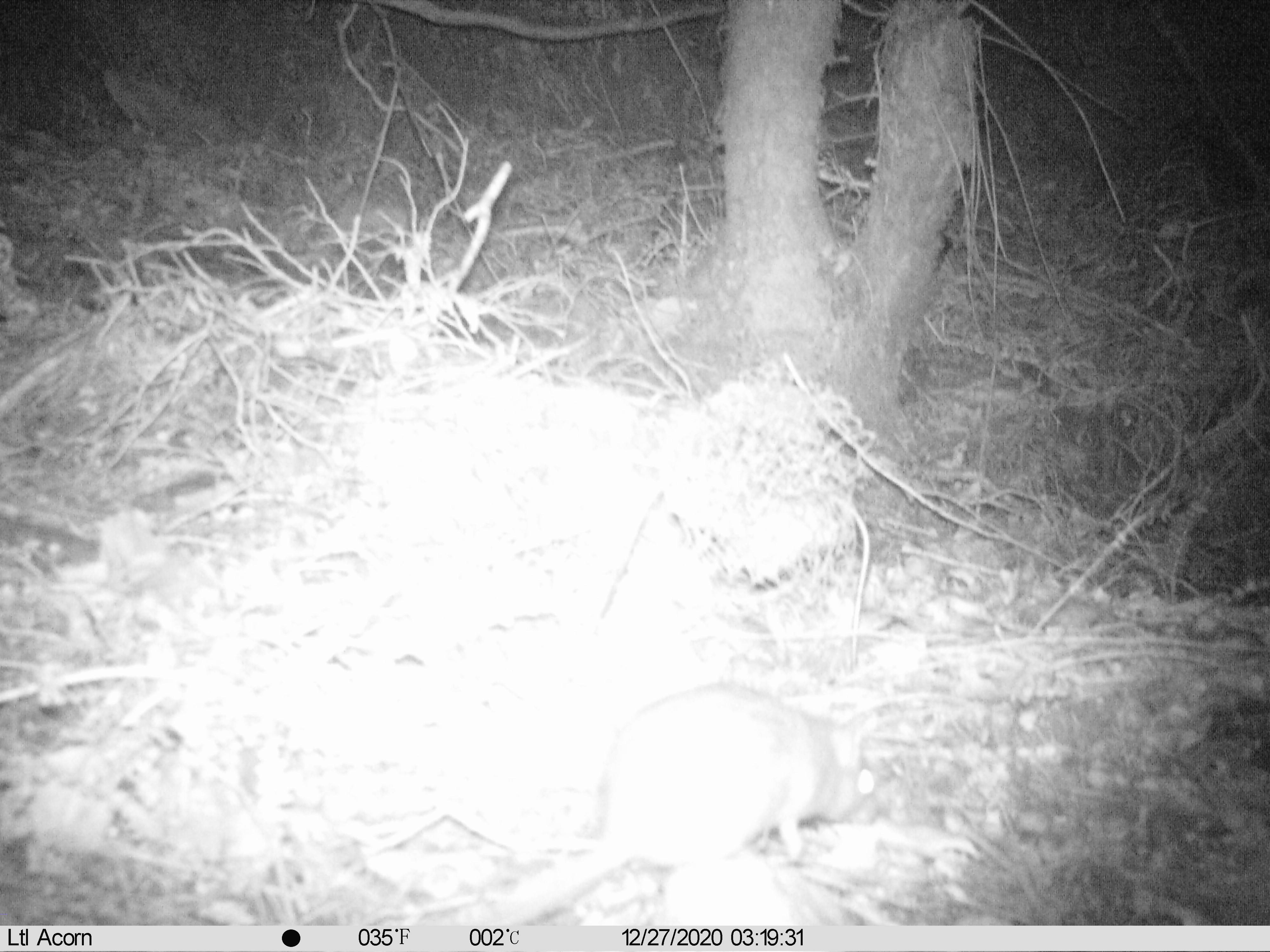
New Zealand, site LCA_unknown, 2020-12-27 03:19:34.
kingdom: Animalia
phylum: Chordata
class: Mammalia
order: Rodentia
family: Muridae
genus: Rattus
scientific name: Rattus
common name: rat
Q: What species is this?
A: Rat (Rattus).